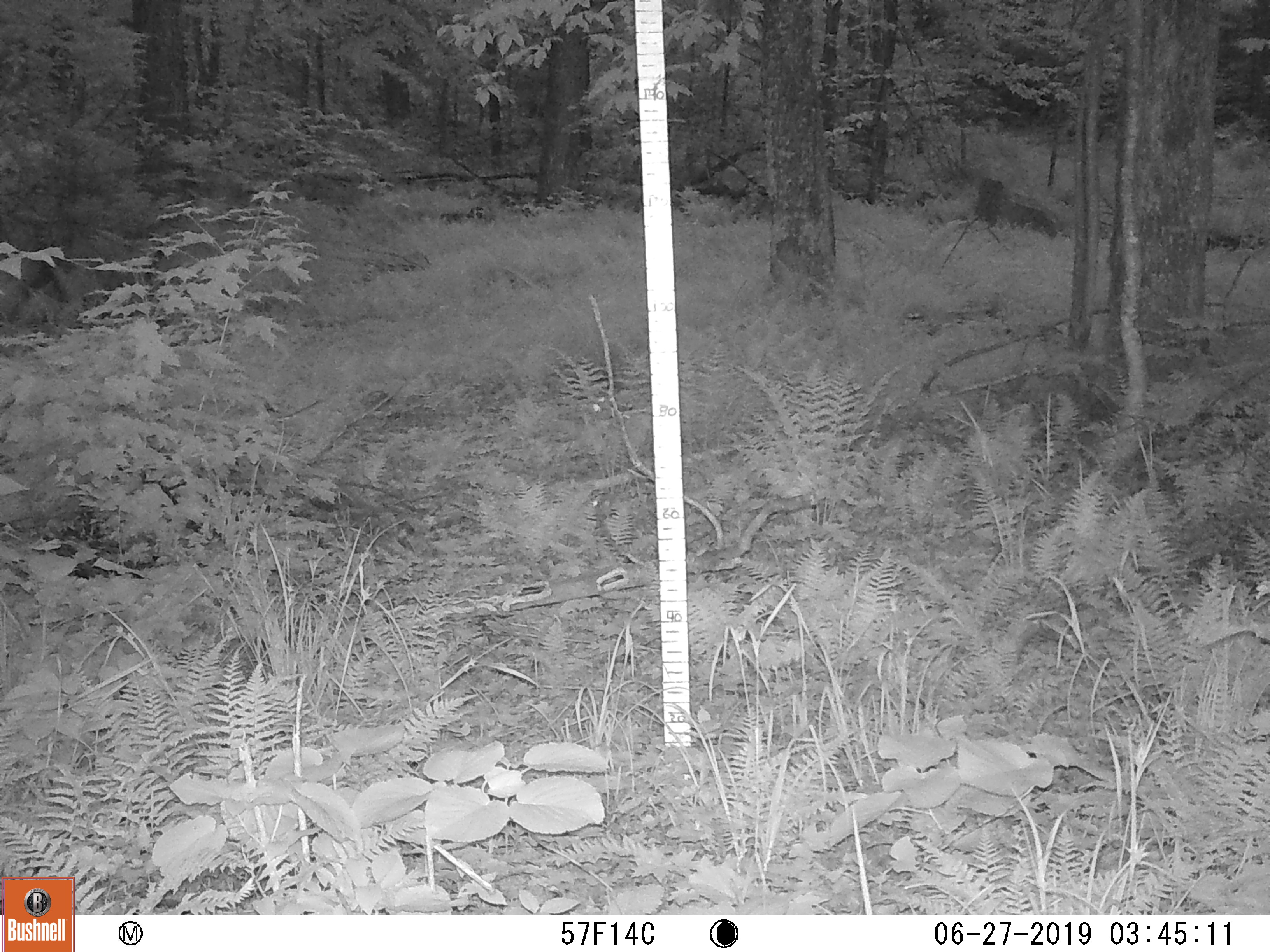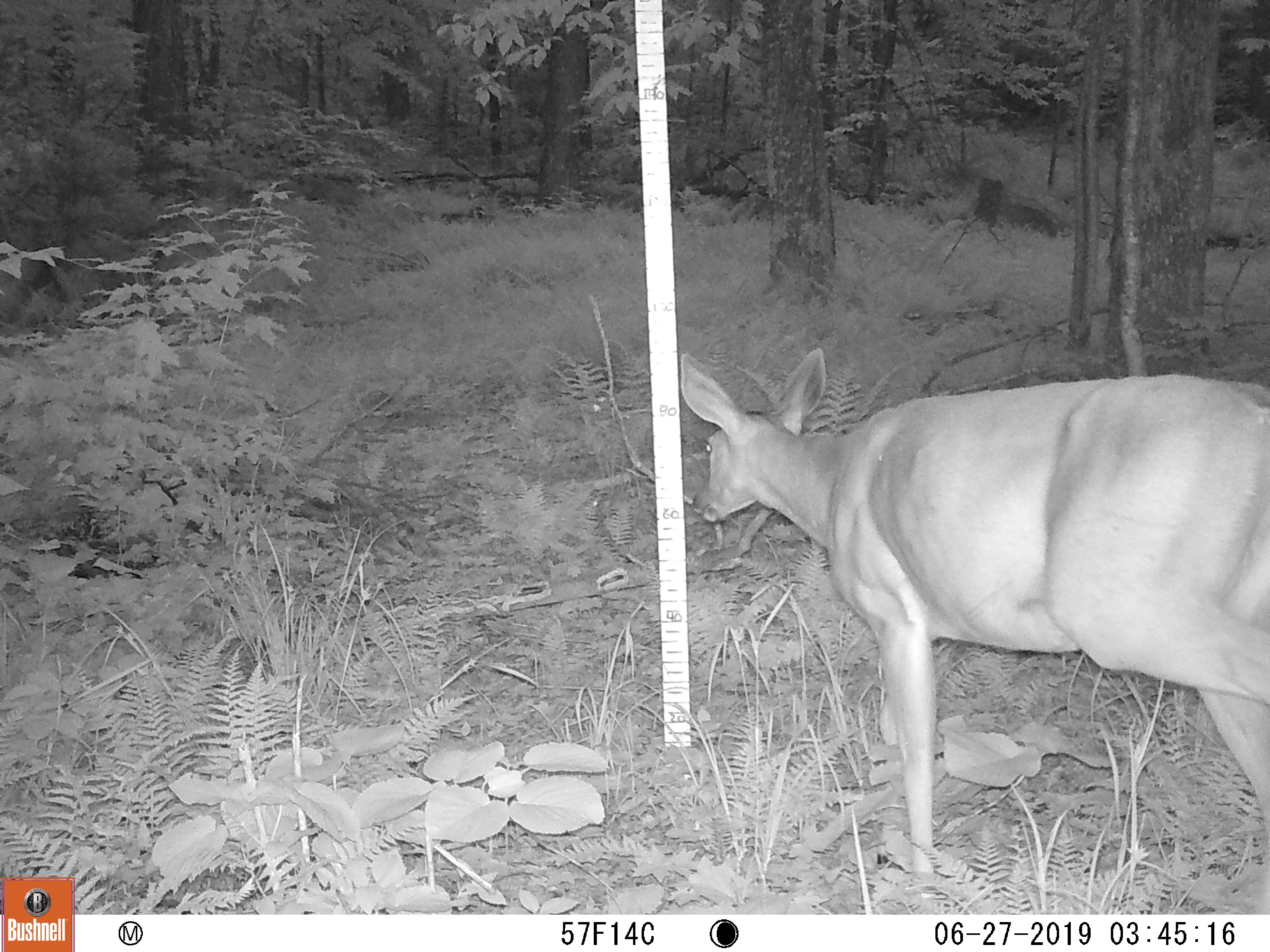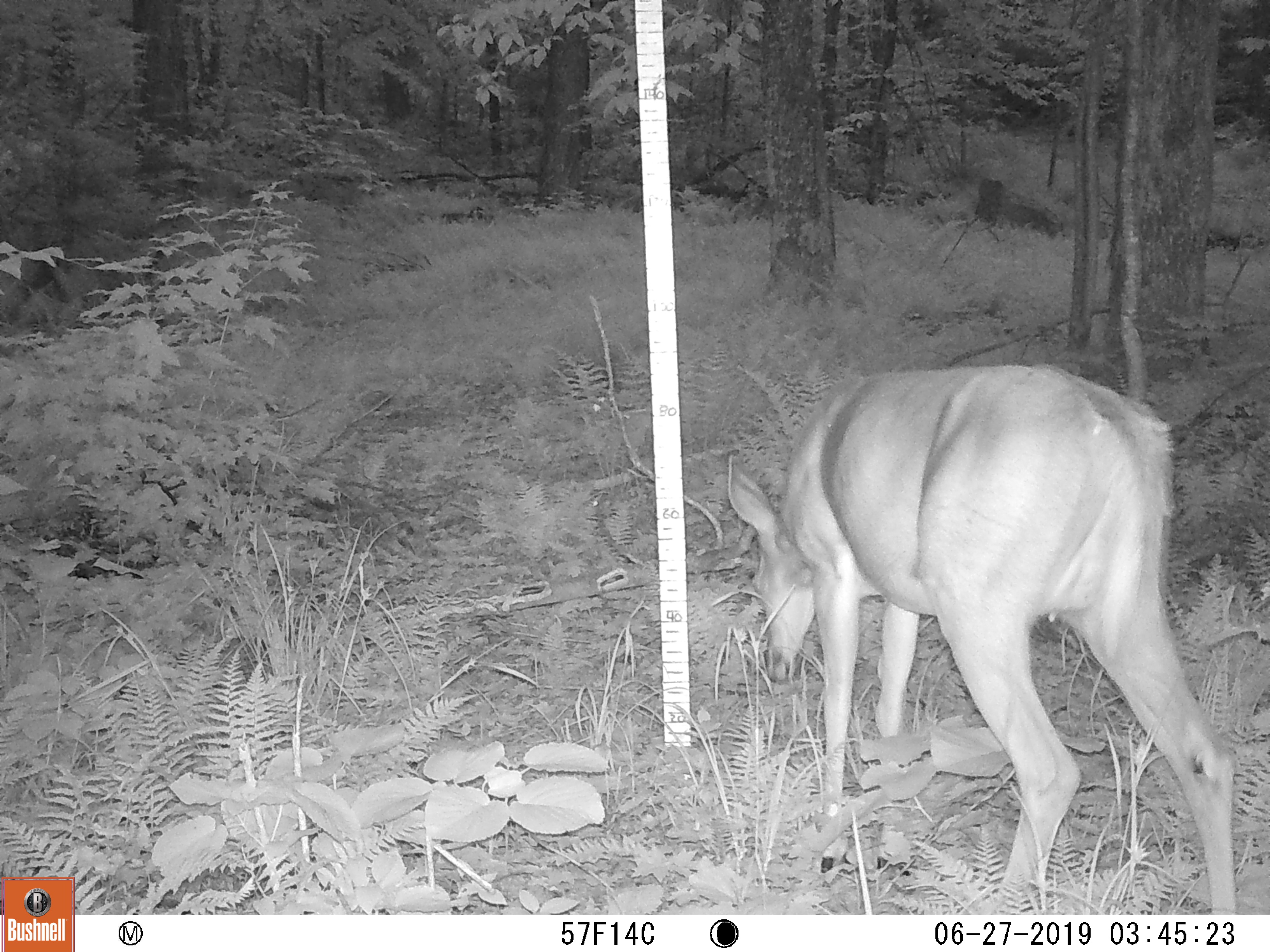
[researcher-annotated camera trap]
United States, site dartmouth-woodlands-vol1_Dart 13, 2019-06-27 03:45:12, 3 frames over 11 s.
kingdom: Animalia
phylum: Chordata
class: Mammalia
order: Artiodactyla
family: Cervidae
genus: Odocoileus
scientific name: Odocoileus virginianus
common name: white-tailed deer